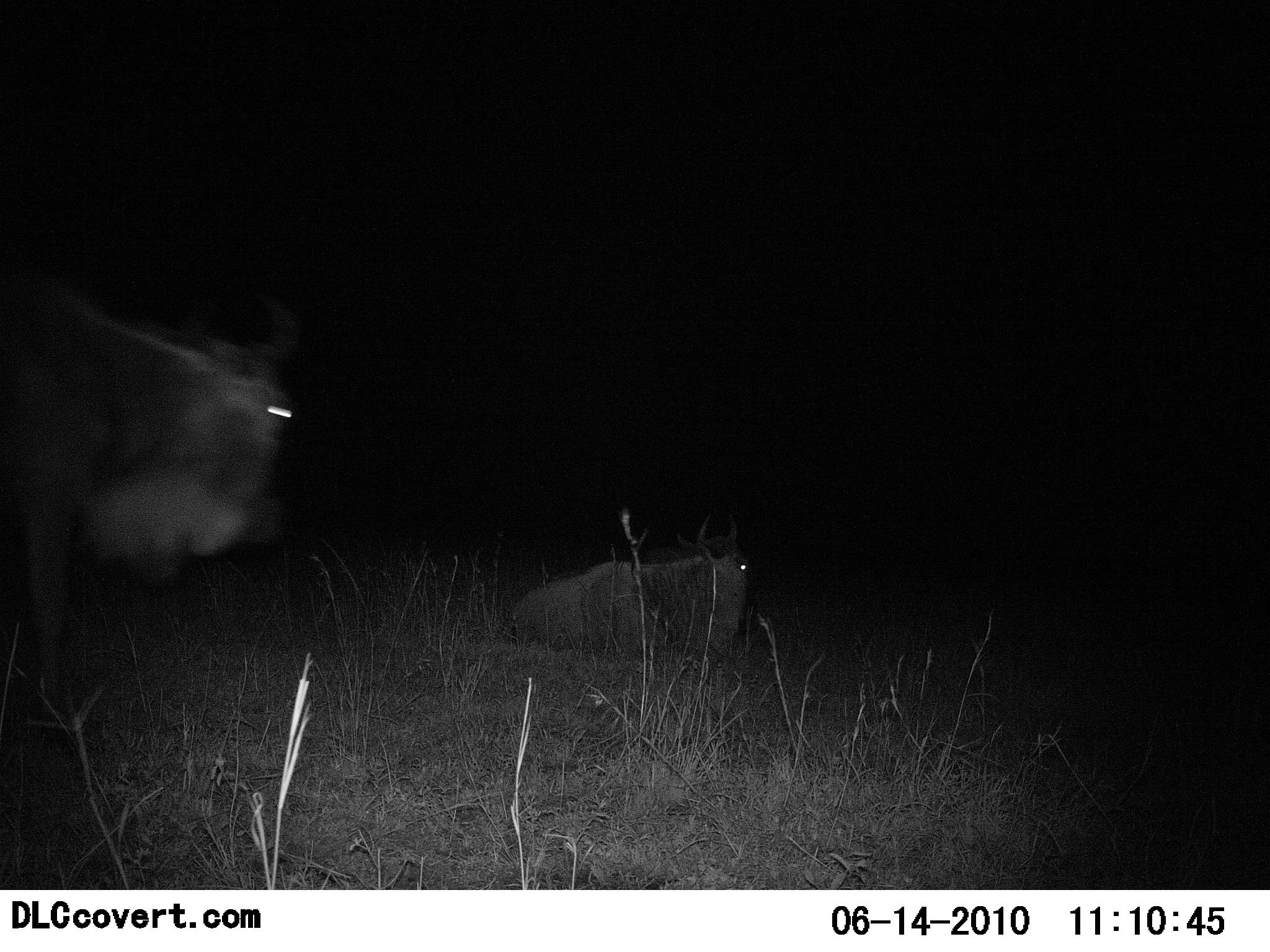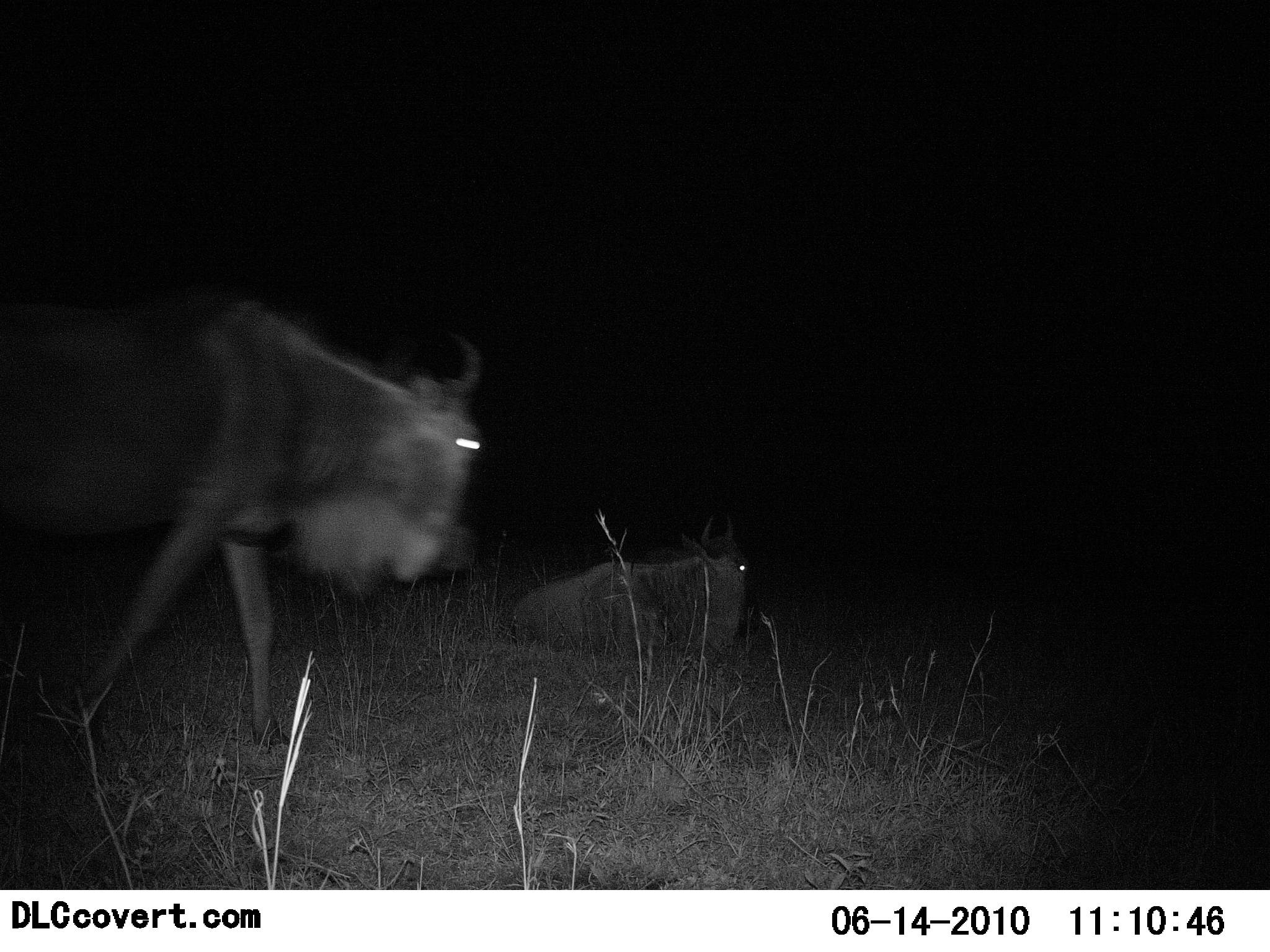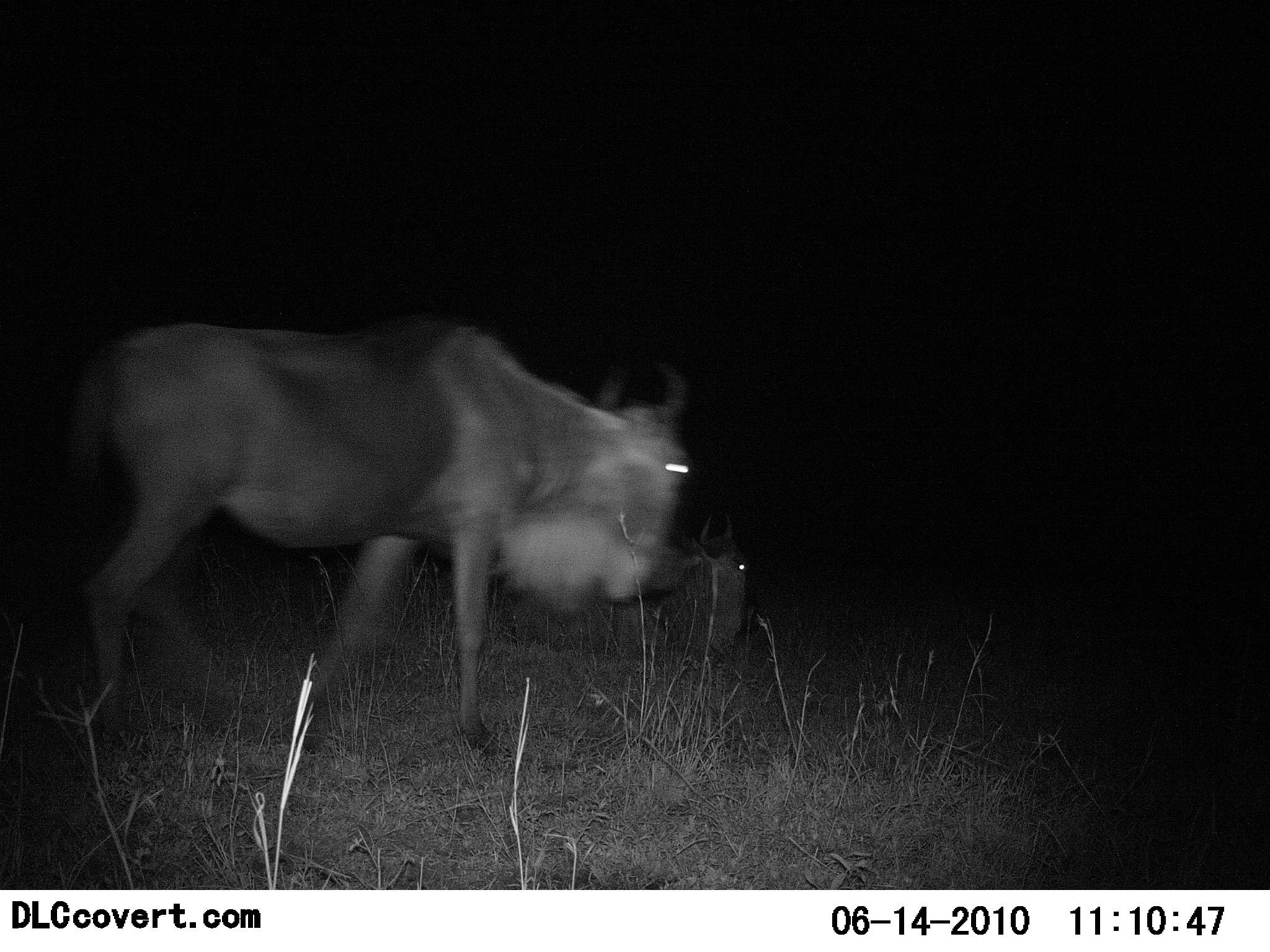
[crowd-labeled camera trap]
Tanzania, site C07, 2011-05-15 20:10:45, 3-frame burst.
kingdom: Animalia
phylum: Chordata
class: Mammalia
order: Artiodactyla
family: Bovidae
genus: Connochaetes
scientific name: Connochaetes taurinus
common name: blue wildebeest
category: wildebeest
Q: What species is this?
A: Wildebeest (blue wildebeest) (Connochaetes taurinus).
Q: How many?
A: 2.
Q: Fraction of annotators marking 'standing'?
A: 0%.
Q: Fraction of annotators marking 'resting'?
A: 80%.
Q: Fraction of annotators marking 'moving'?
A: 80%.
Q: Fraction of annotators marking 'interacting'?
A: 0%.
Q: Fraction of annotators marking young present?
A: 0%.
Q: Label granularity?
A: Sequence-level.